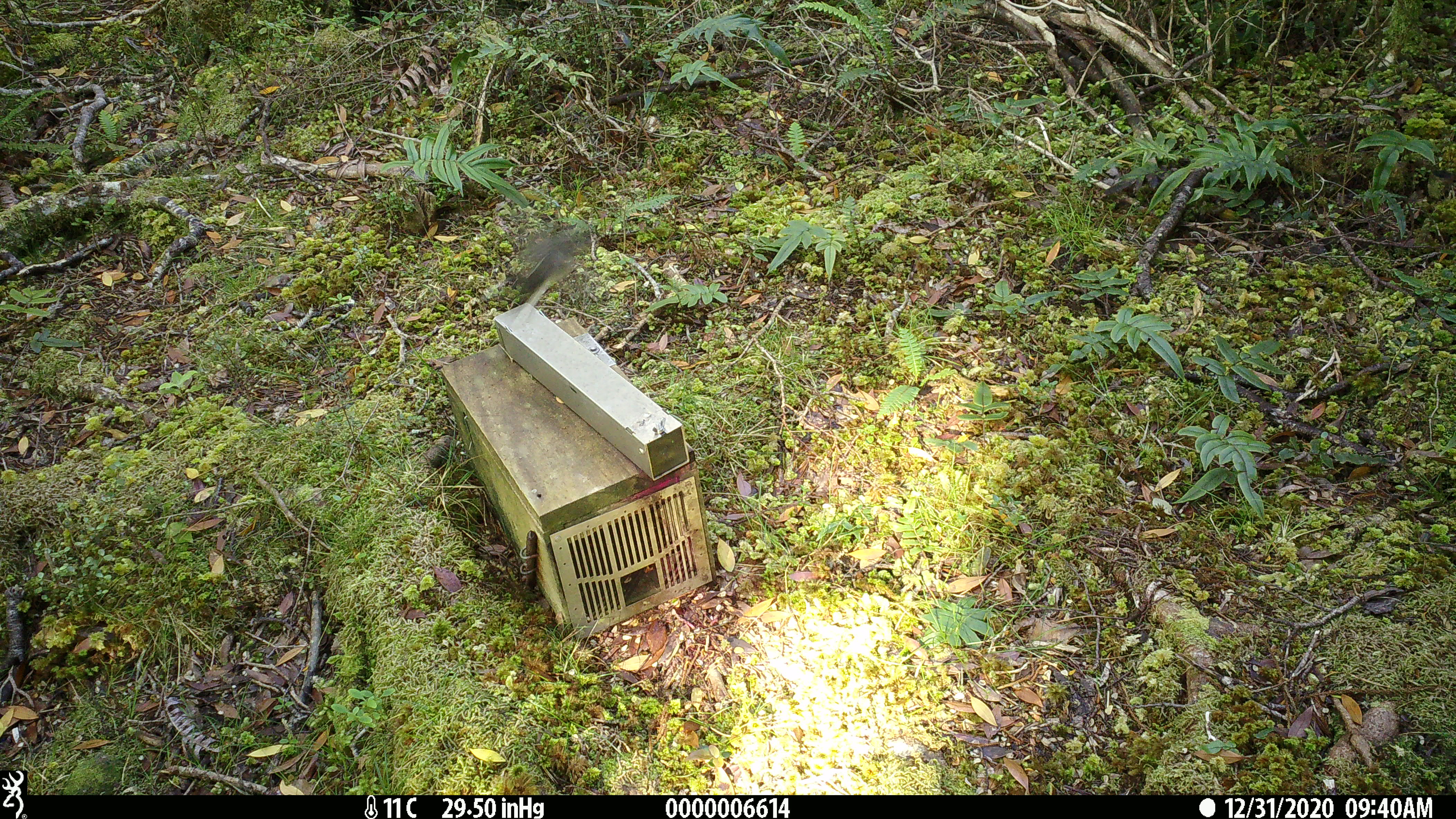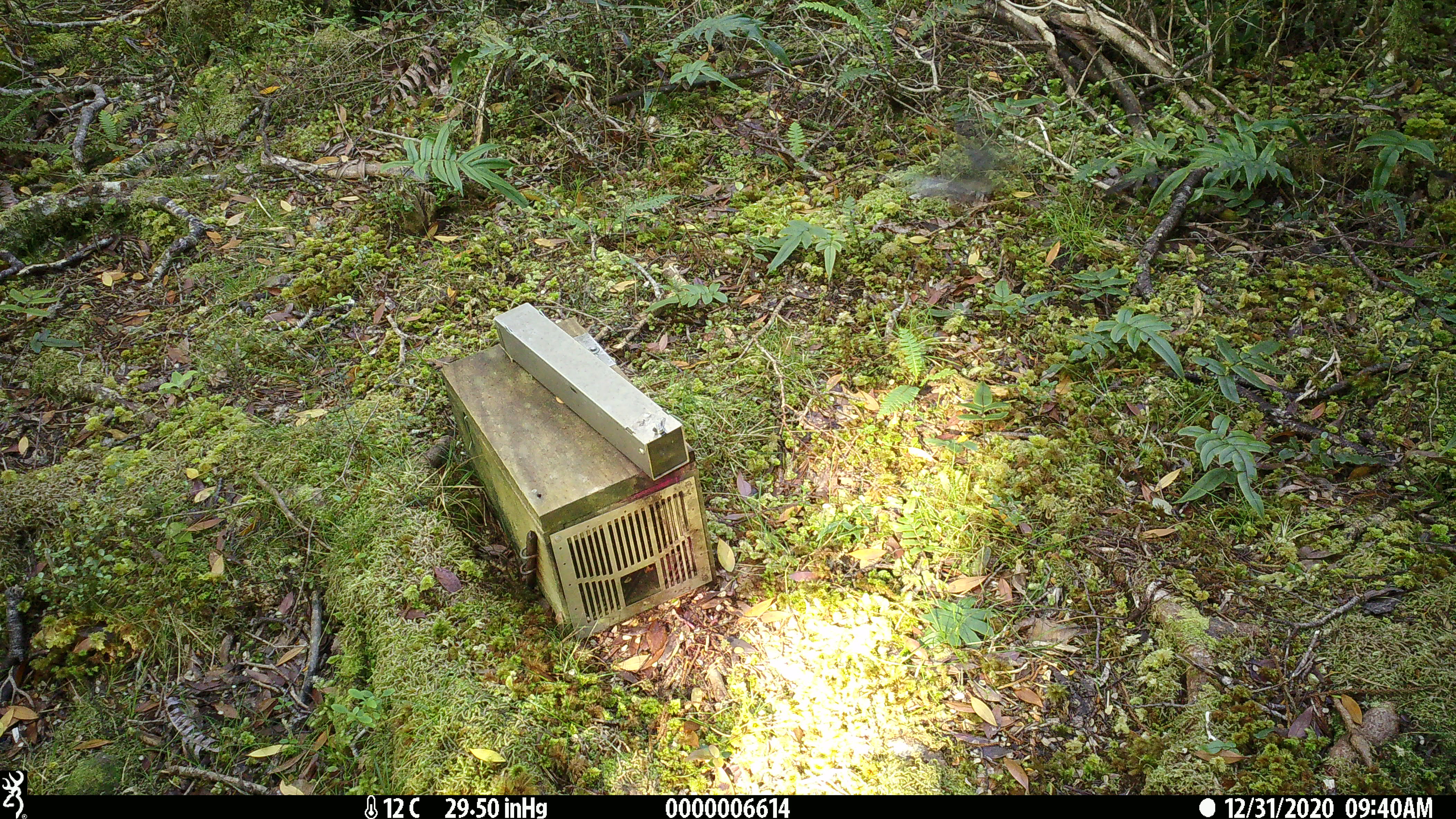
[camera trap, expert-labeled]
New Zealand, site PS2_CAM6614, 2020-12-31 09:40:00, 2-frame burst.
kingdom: Animalia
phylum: Chordata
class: Aves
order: Passeriformes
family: Petroicidae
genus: Petroica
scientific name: Petroica macrocephala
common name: tomtit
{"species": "tomtit (Petroica macrocephala)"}